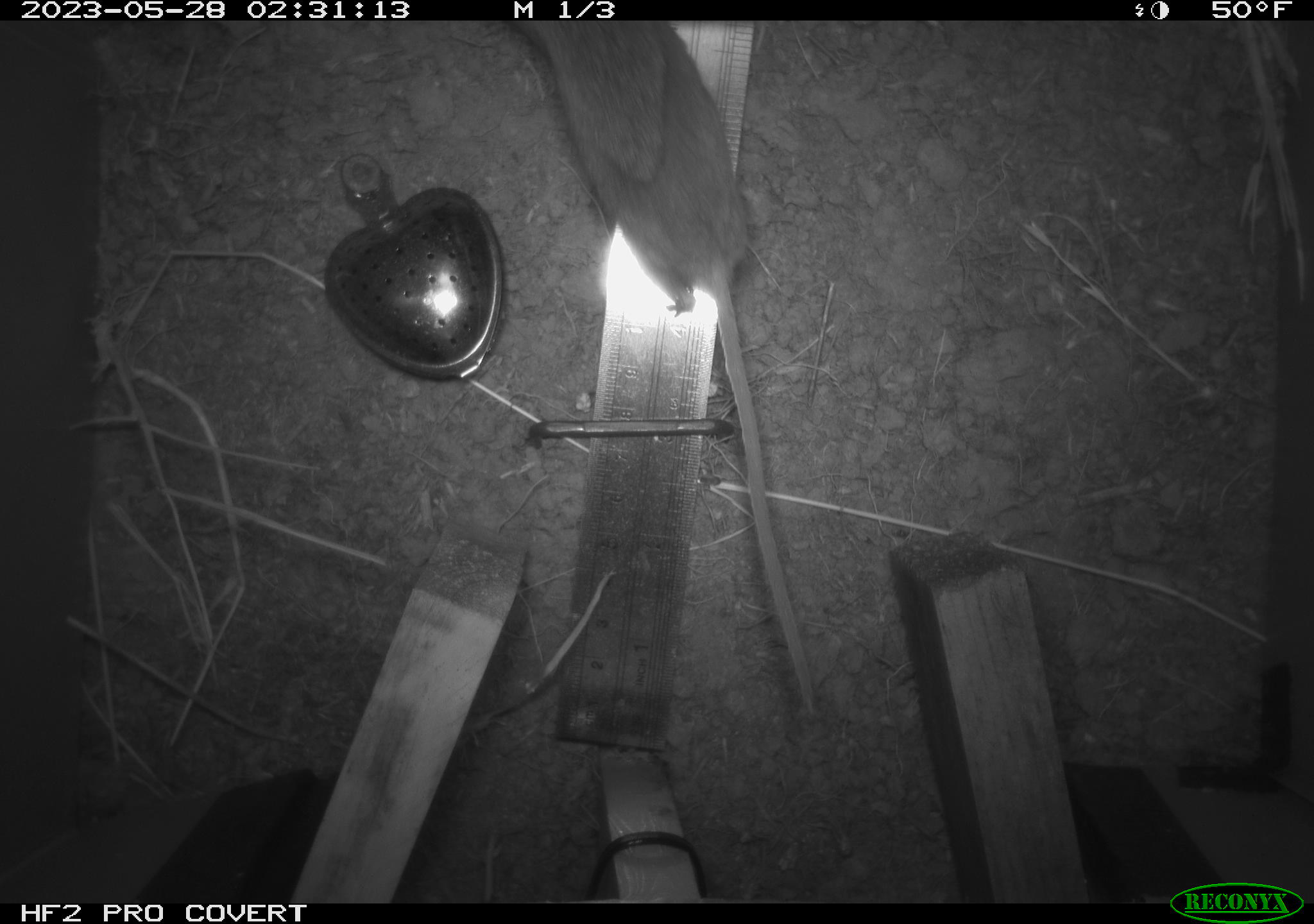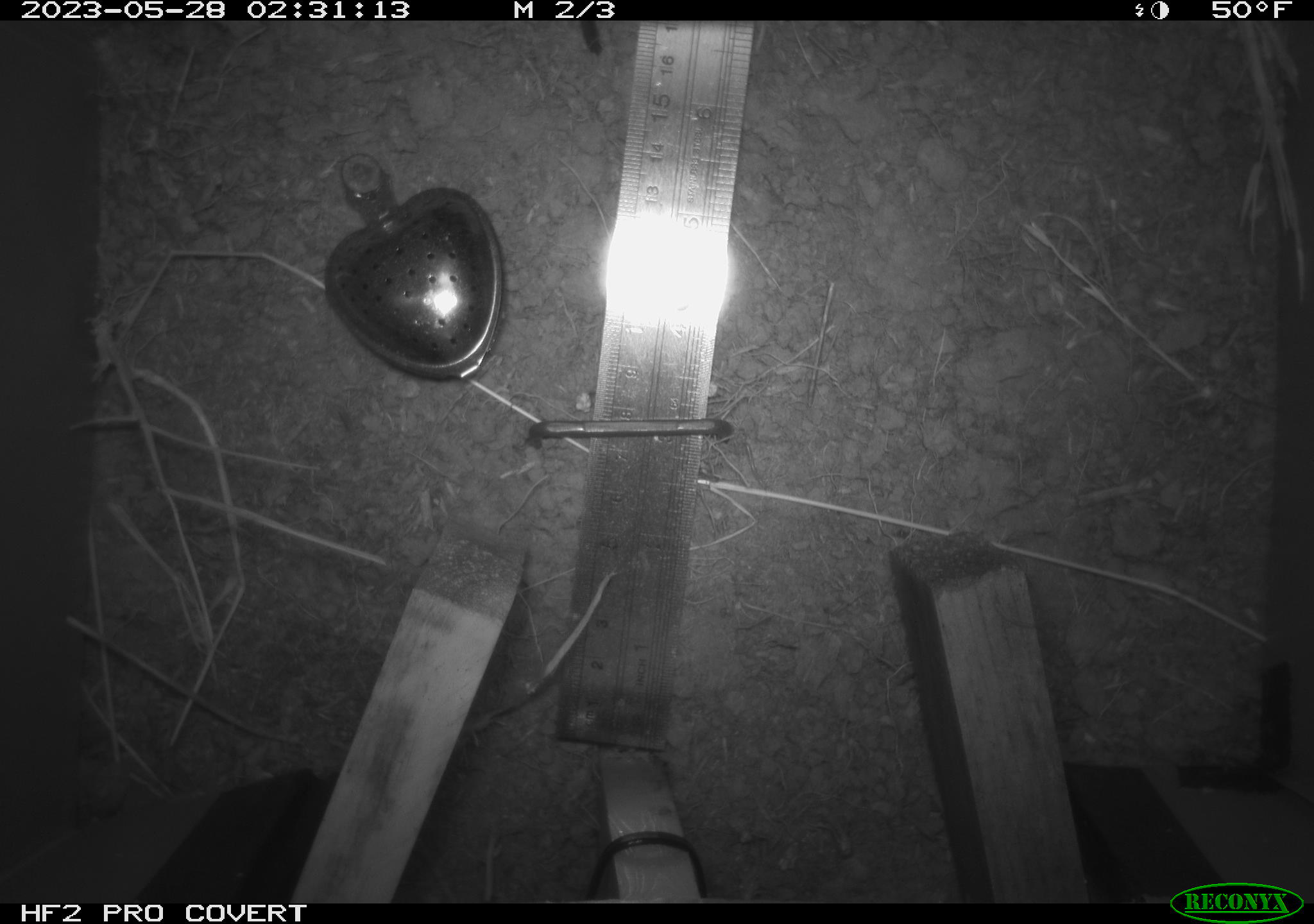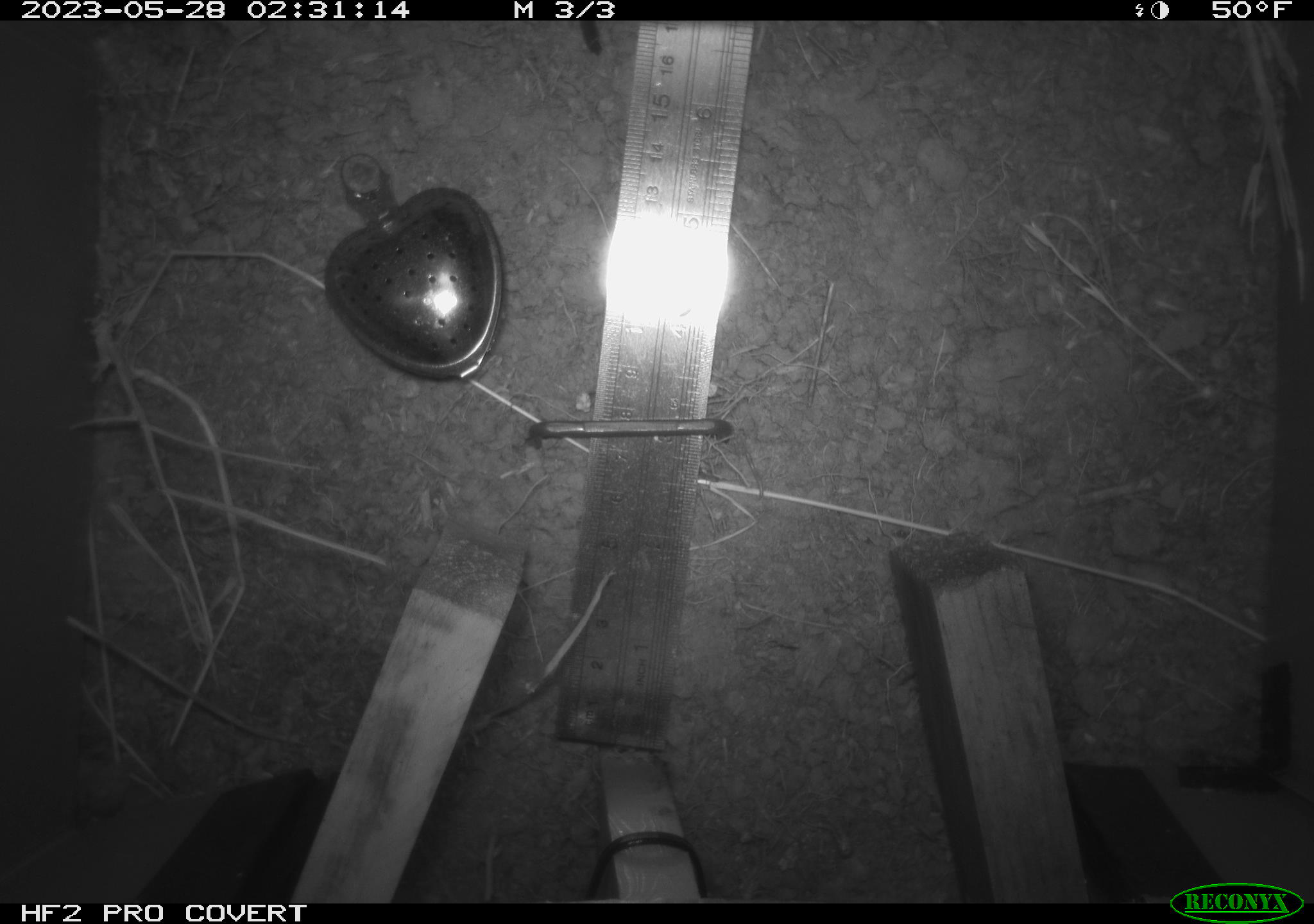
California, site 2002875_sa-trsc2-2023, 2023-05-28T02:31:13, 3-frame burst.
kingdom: Animalia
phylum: Chordata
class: Mammalia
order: Rodentia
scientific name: Rodentia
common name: mouse species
Mouse species (Rodentia).